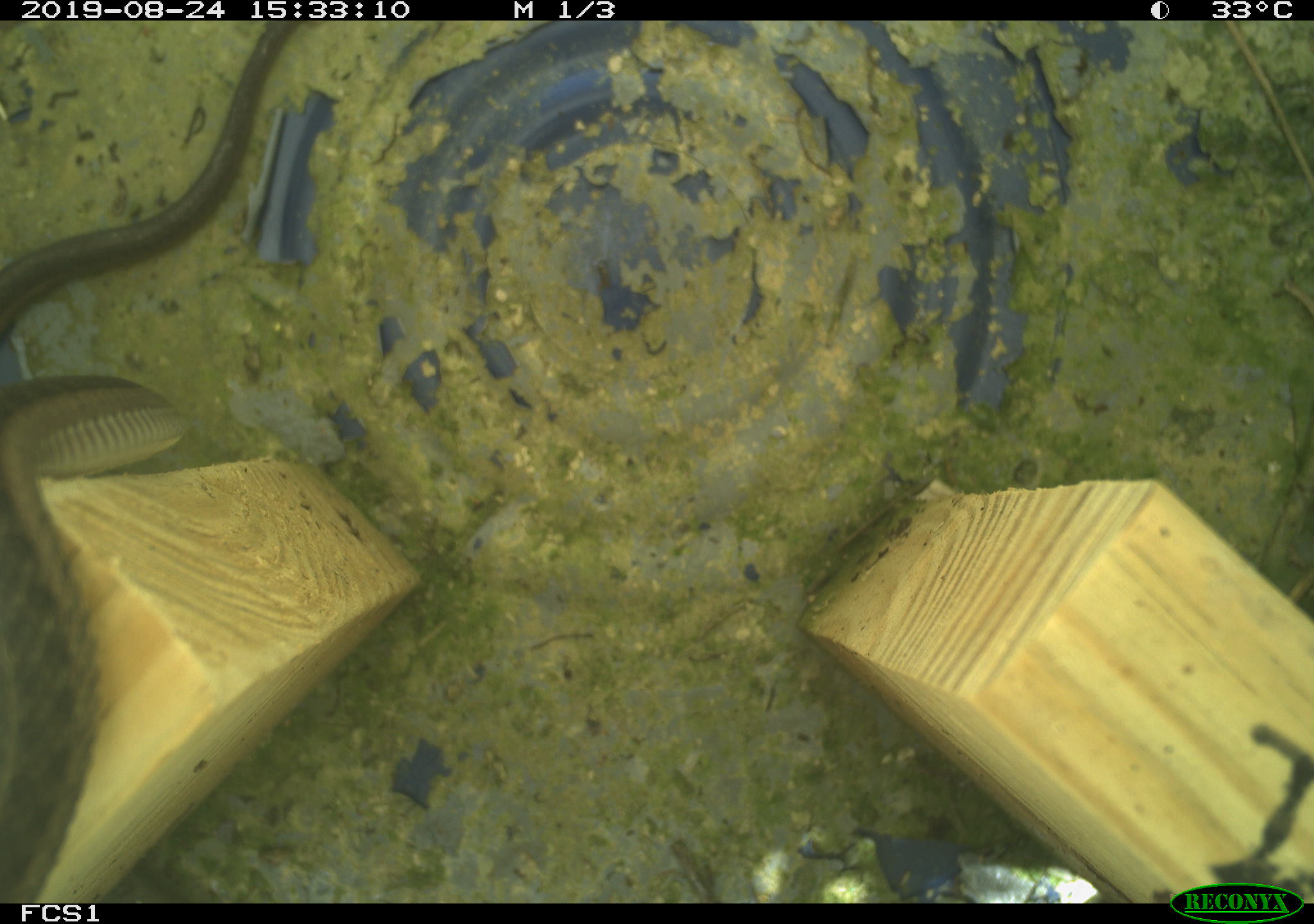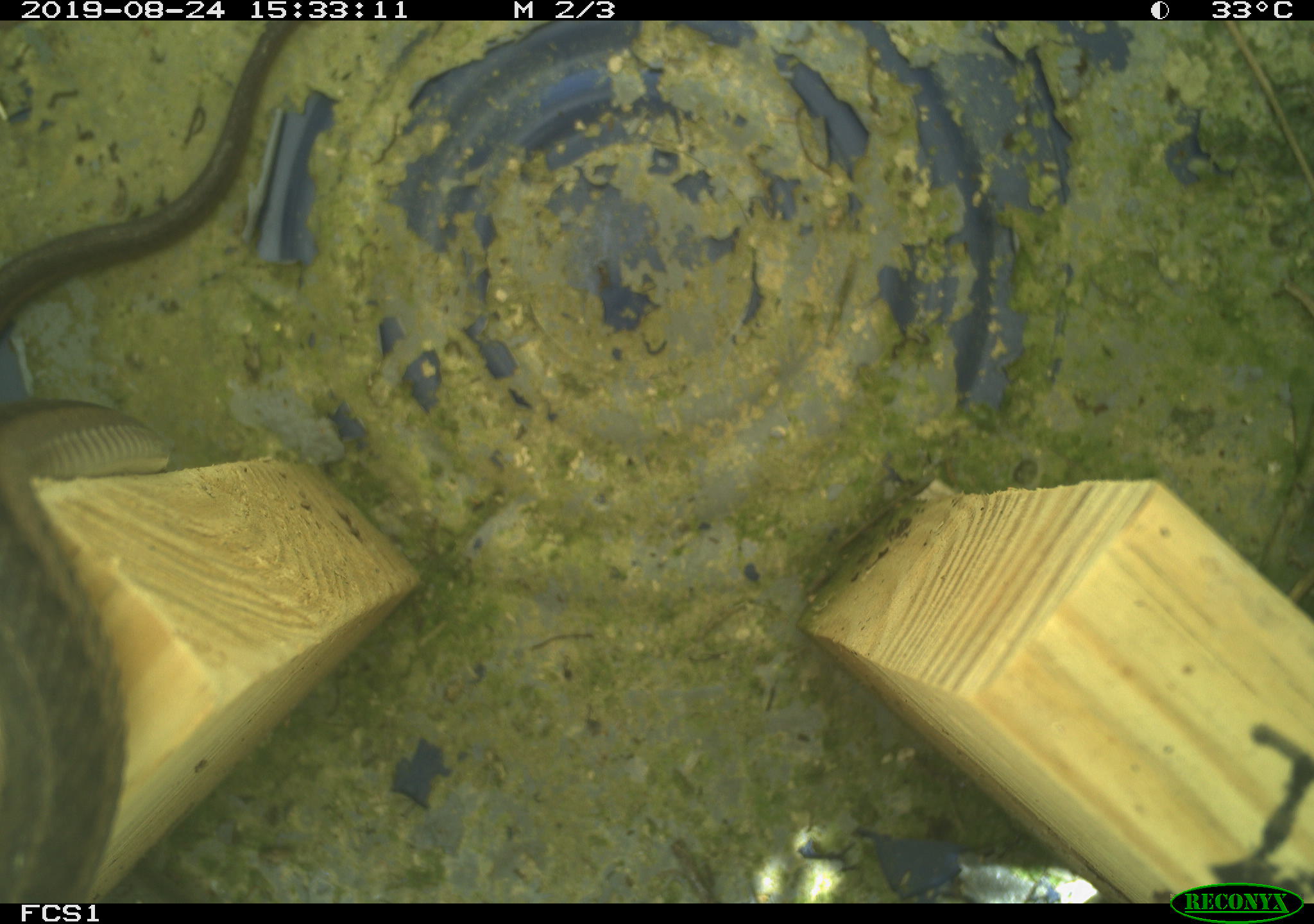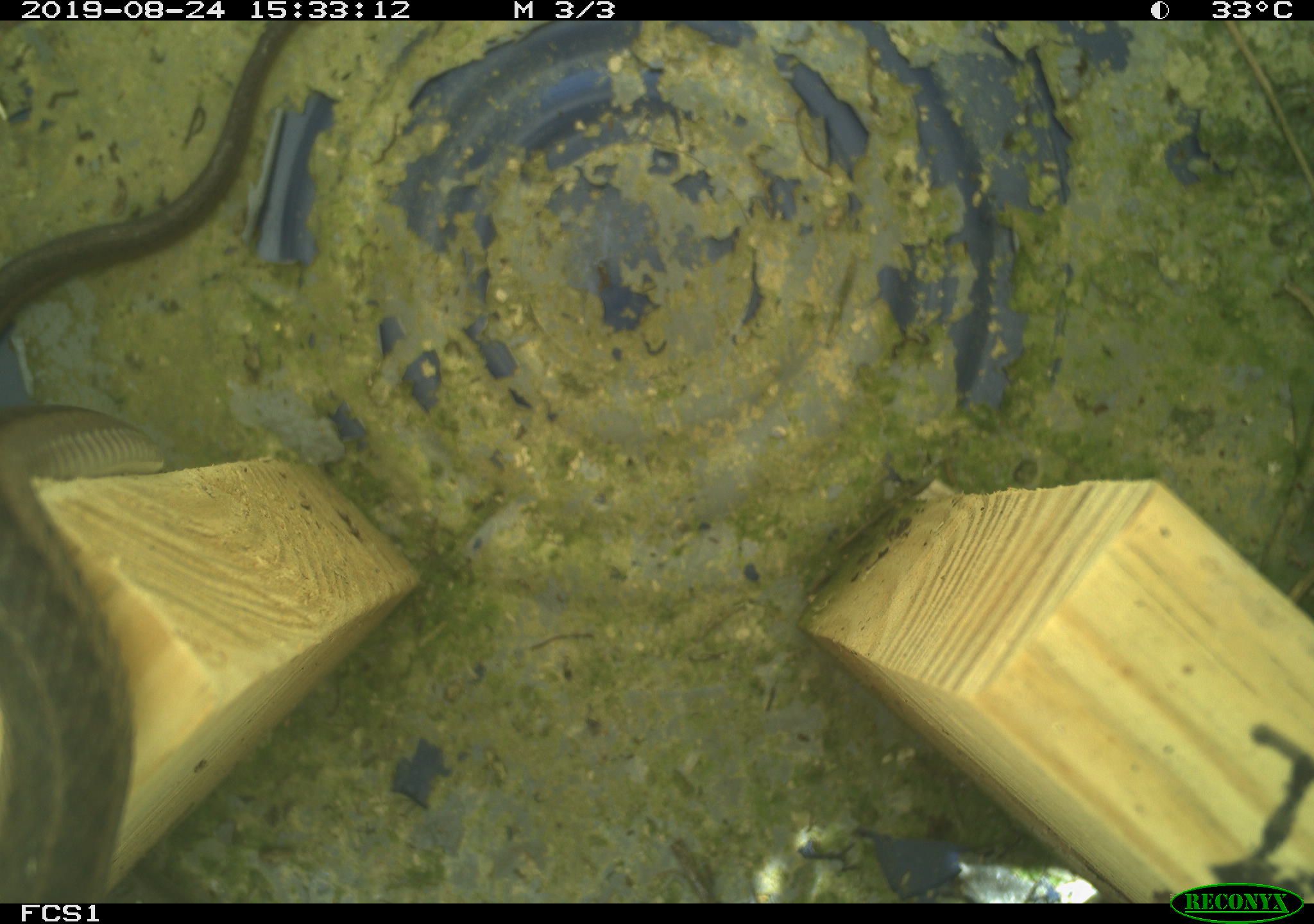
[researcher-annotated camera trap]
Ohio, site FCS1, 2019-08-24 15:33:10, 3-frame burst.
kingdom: Animalia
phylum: Chordata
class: Reptilia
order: Squamata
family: Colubridae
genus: Thamnophis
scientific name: Thamnophis sirtalis sirtalis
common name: eastern gartersnake